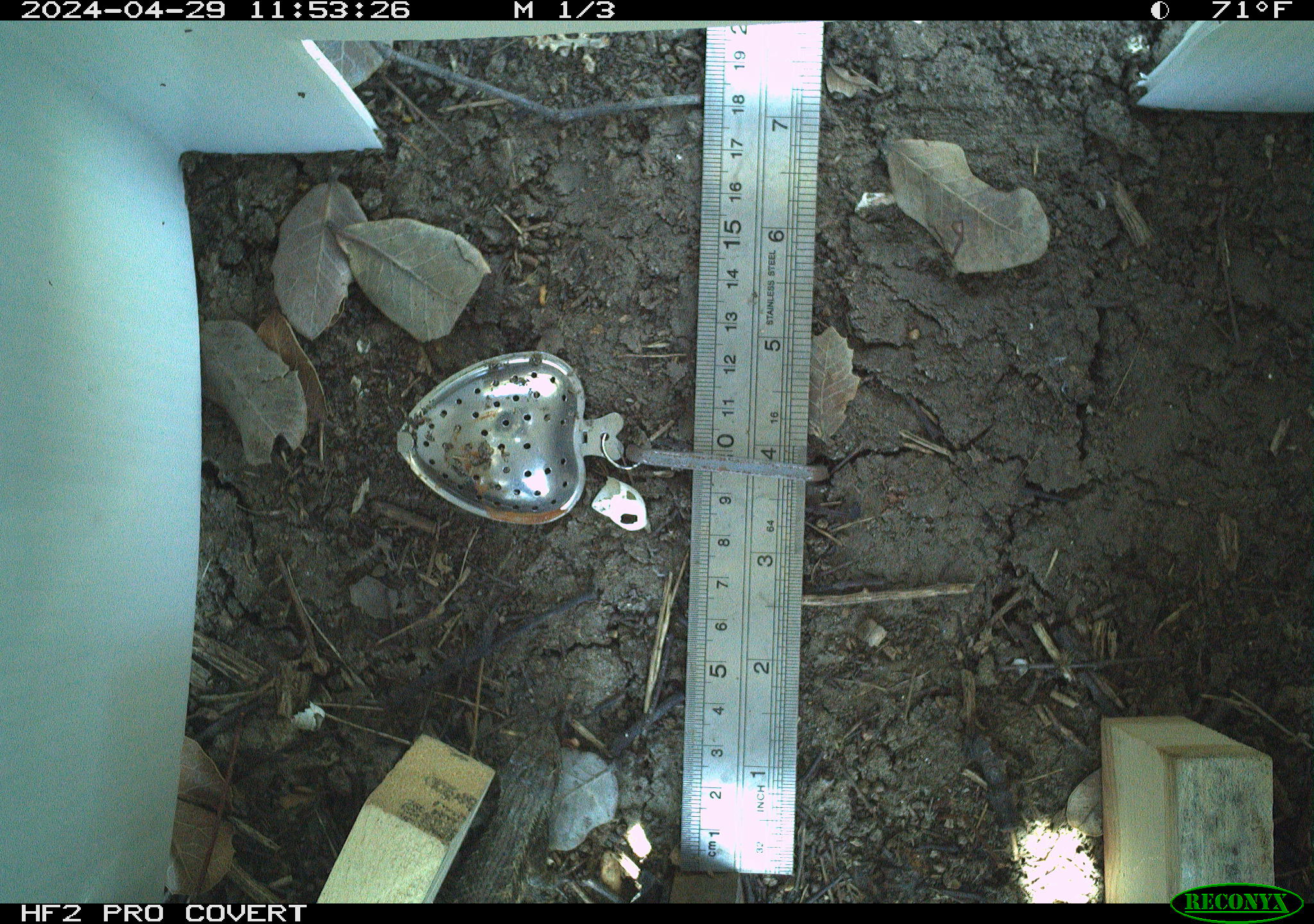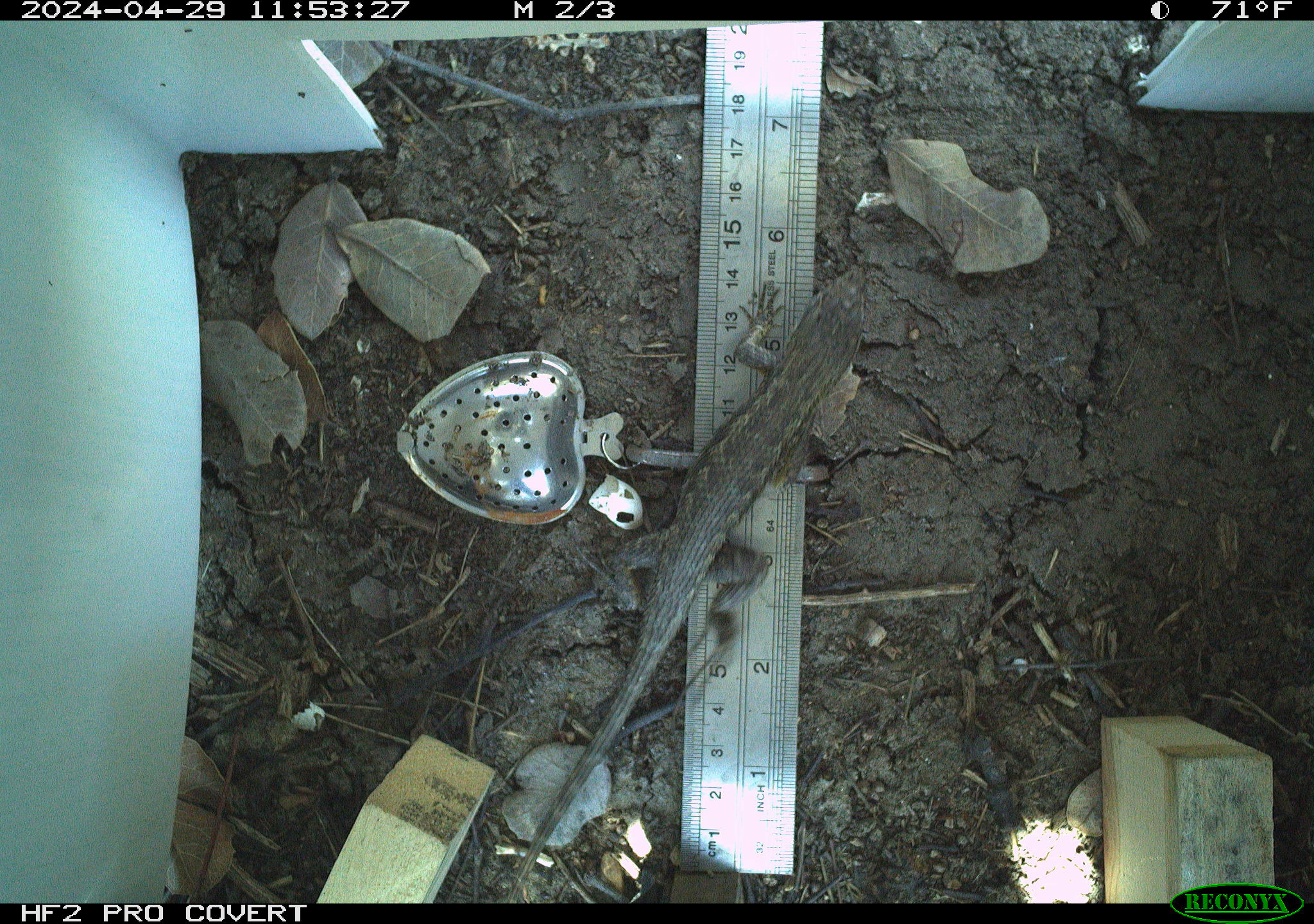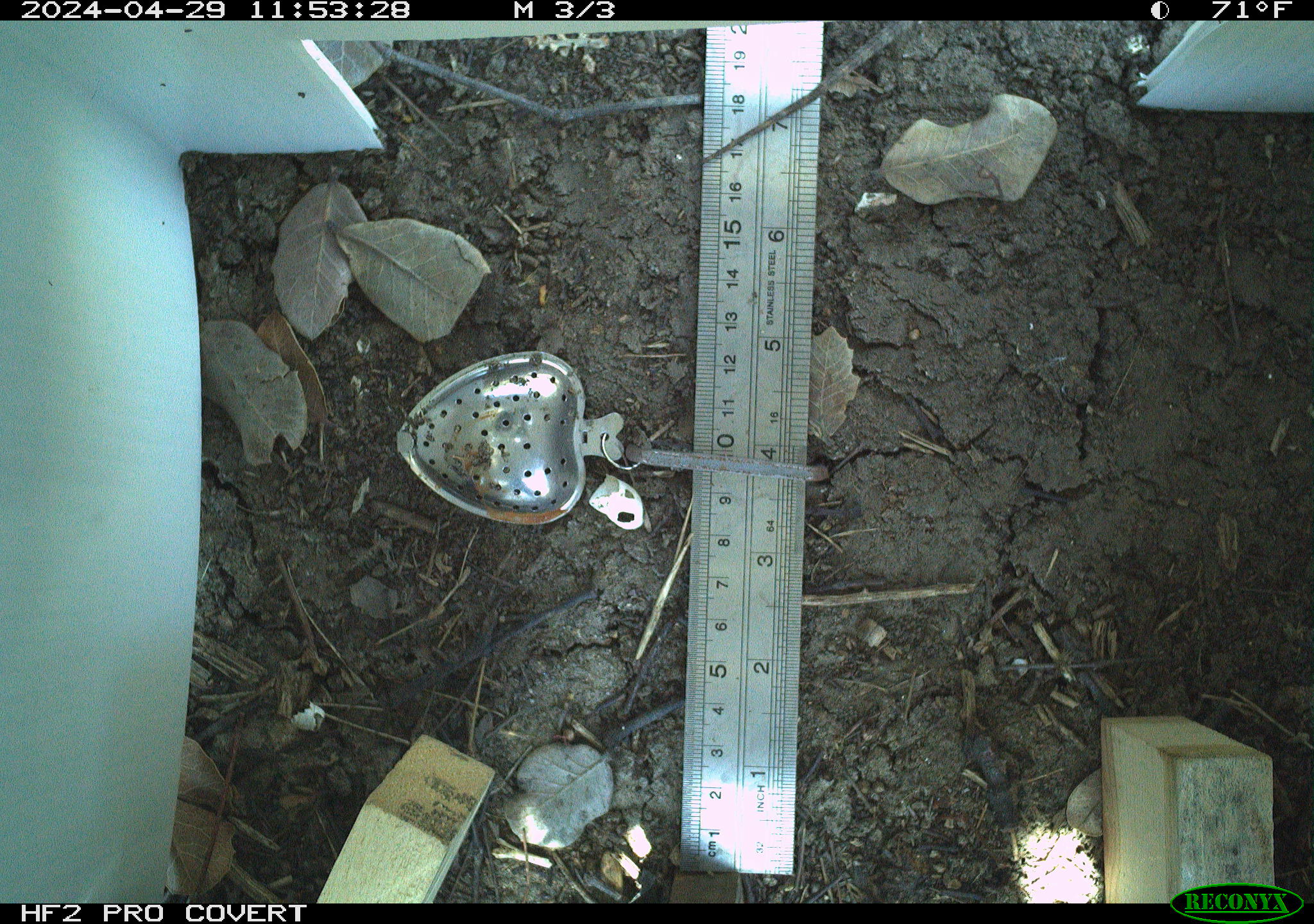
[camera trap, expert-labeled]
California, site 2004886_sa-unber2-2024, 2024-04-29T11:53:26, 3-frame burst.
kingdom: Animalia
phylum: Chordata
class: Reptilia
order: Squamata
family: Phrynosomatidae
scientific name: Phrynosomatidae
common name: phrynosomatid lizards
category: phrynosomatidae family